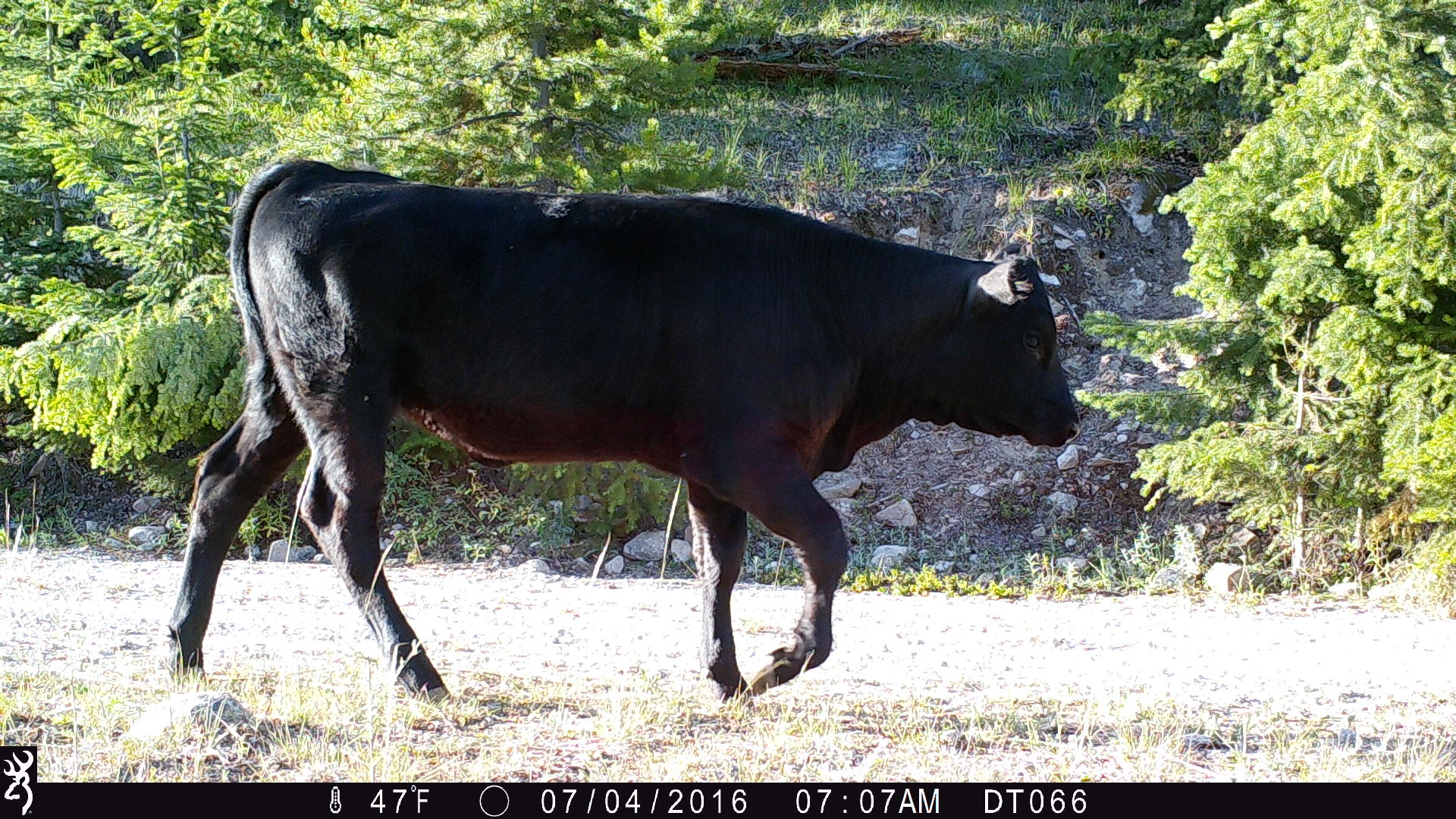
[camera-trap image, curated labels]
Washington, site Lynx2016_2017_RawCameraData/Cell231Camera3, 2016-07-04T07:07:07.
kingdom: Animalia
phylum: Chordata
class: Mammalia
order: Artiodactyla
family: Bovidae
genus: Bos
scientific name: Bos taurus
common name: domestic cattle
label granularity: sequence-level